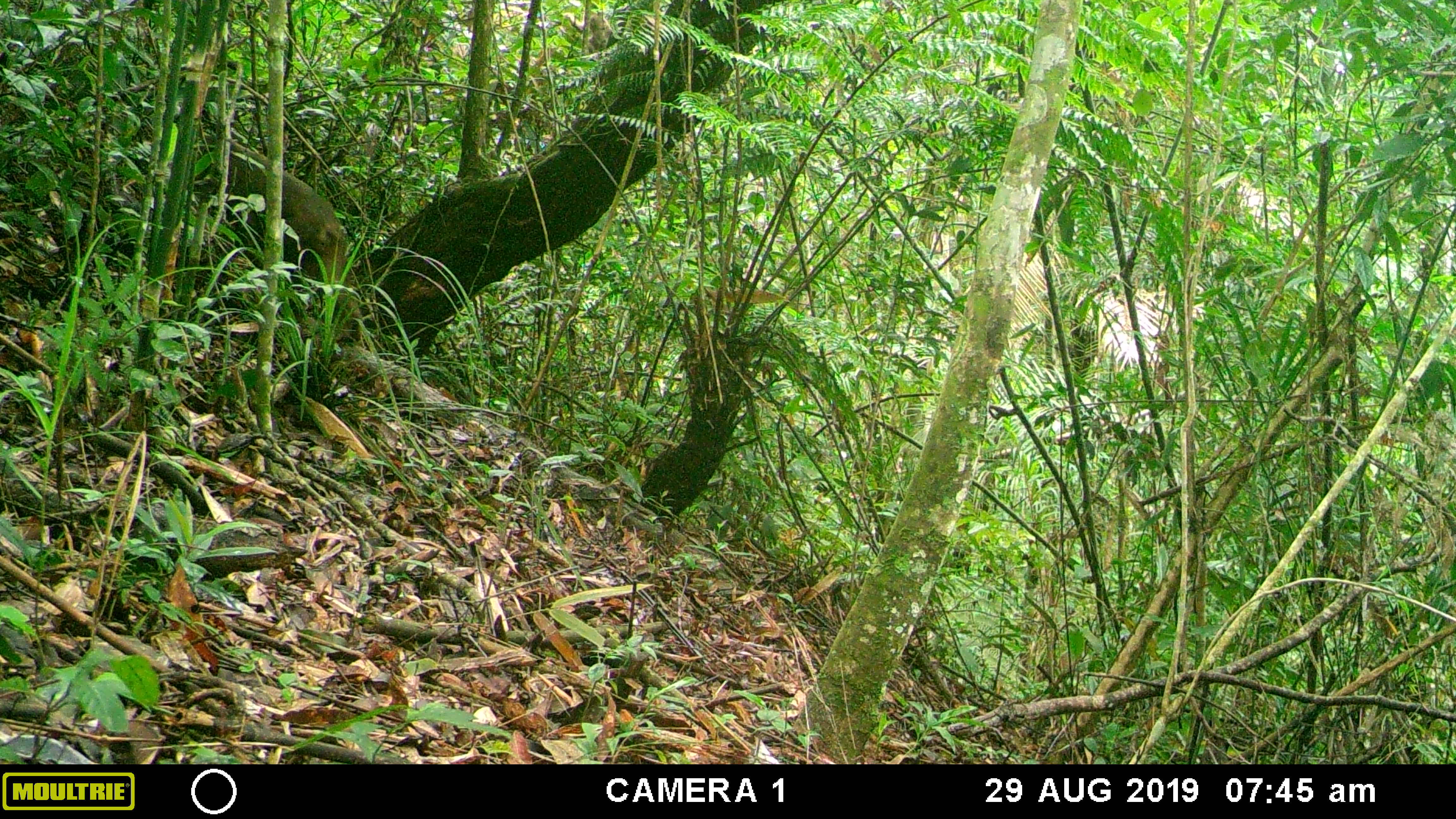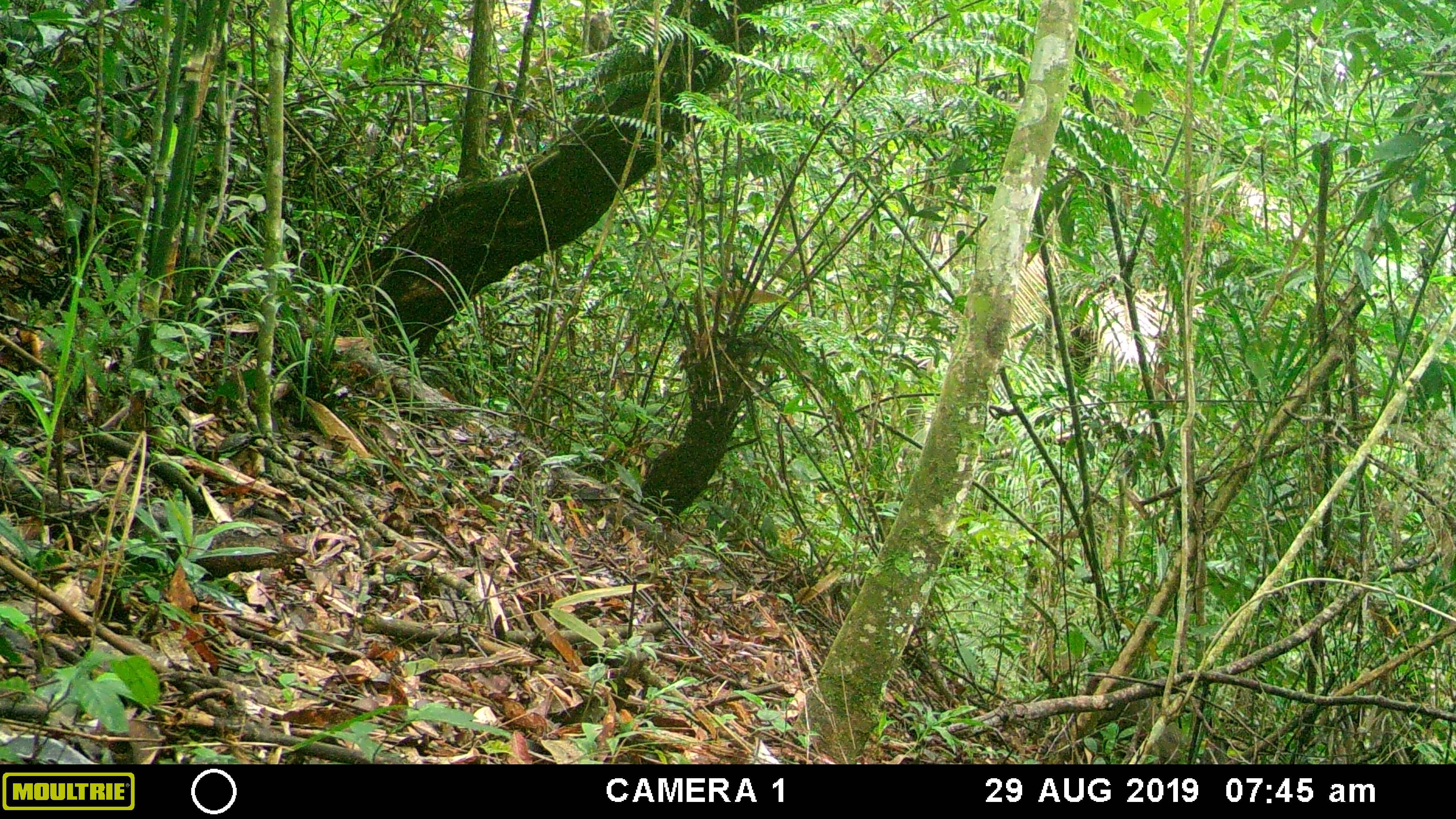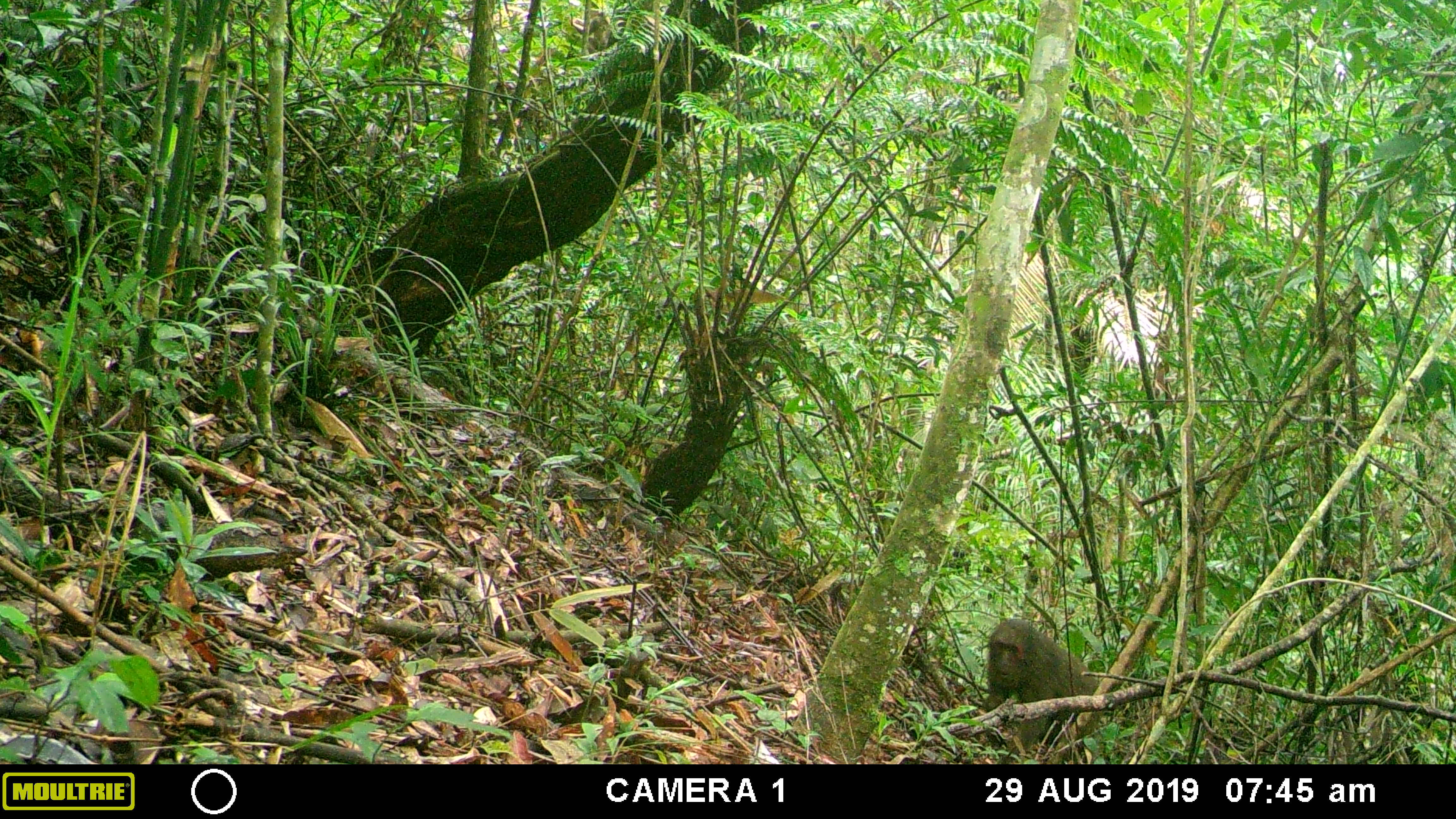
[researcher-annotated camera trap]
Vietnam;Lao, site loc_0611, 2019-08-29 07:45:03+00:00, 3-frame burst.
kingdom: Animalia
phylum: Chordata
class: Mammalia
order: Primates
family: Cercopithecidae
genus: Macaca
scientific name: Macaca arctoides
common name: stump-tailed macaque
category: stump tailed macaque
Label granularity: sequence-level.